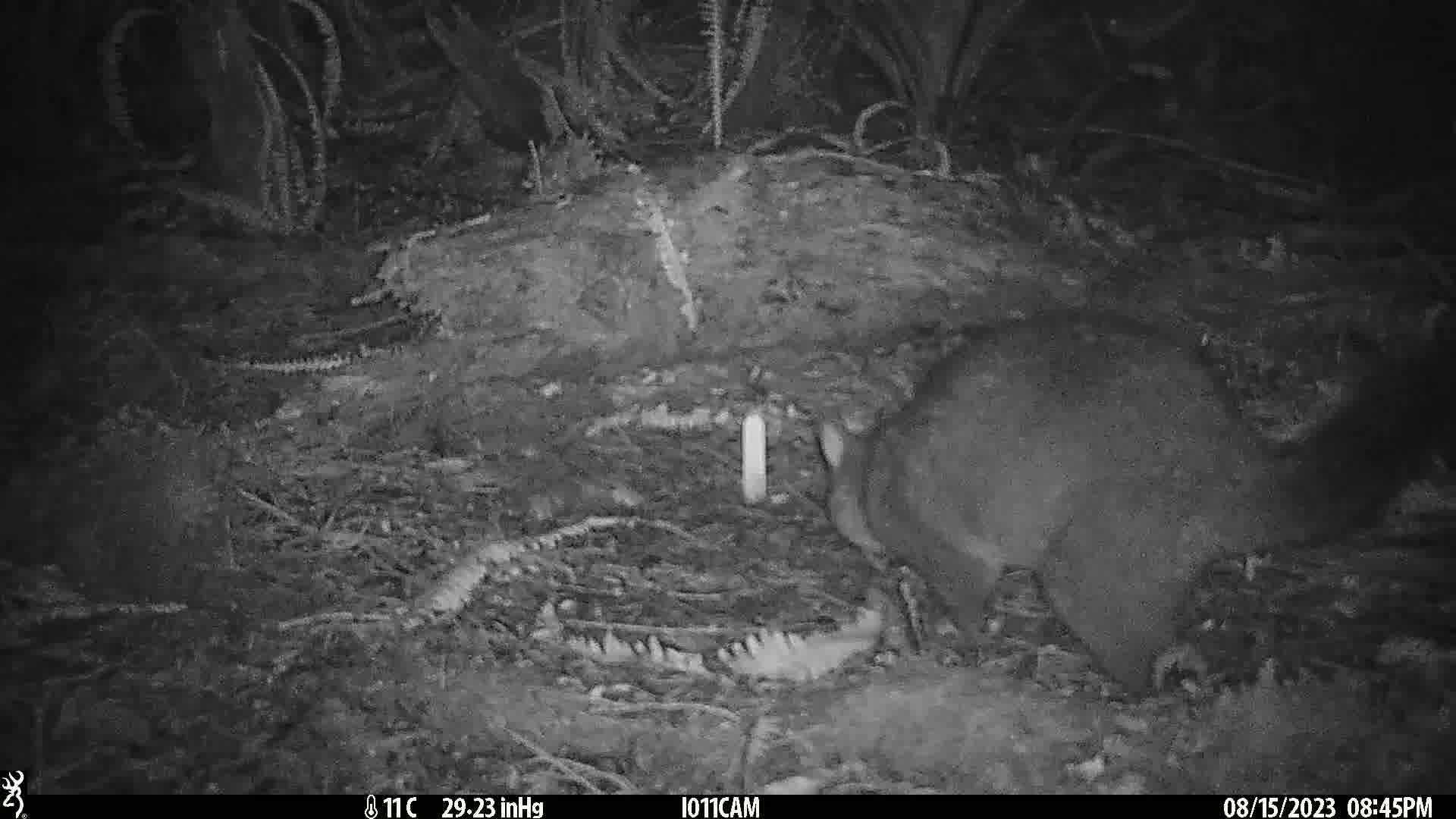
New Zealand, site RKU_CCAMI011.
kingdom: Animalia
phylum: Chordata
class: Mammalia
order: Diprotodontia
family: Phalangeridae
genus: Trichosurus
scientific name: Trichosurus vulpecula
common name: common brushtail possum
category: possum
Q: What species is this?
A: Possum (common brushtail possum) (Trichosurus vulpecula).